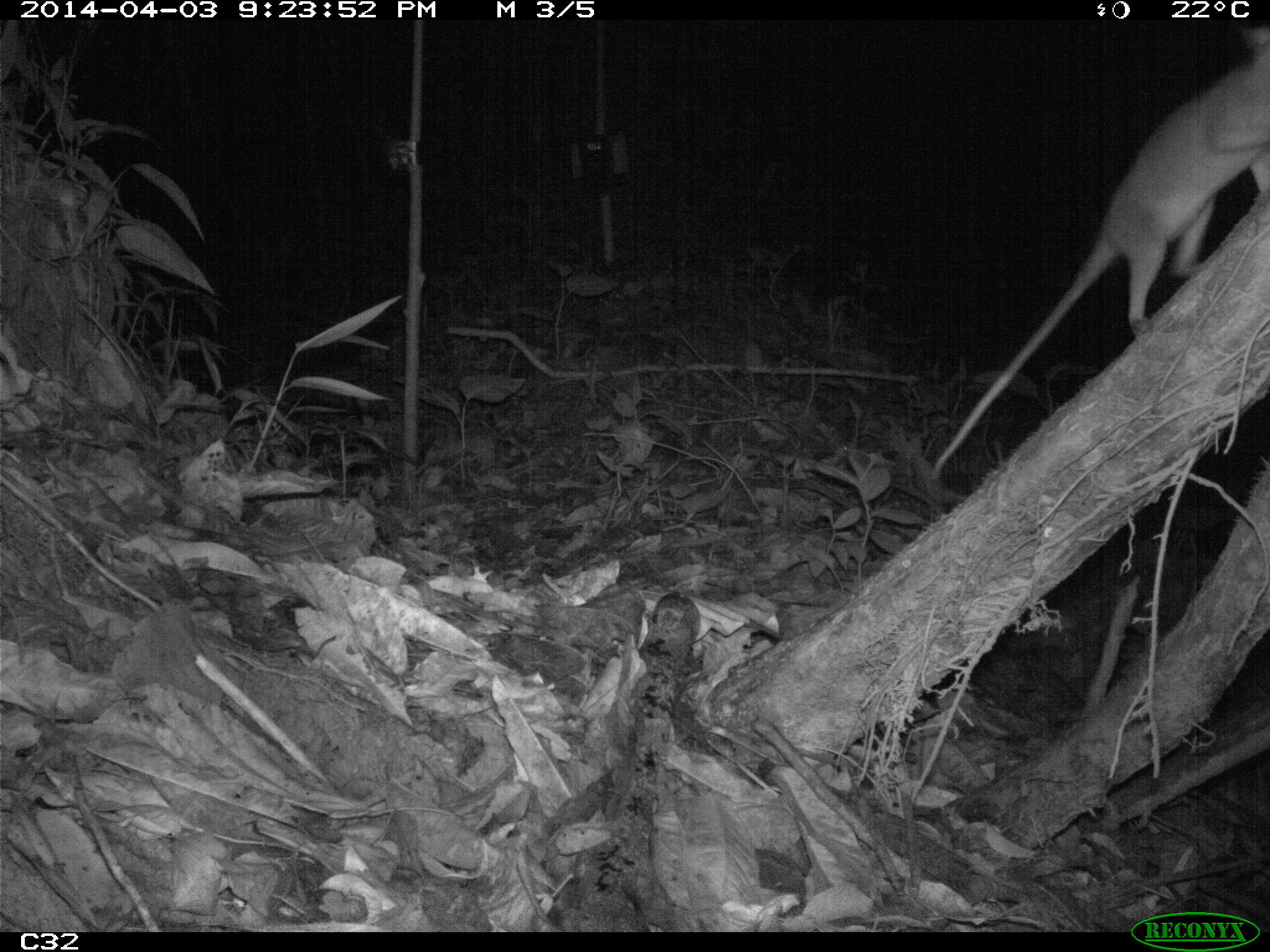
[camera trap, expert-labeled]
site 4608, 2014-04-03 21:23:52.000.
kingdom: Animalia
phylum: Chordata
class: Mammalia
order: Didelphimorphia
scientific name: Didelphimorphia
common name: opossum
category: unknown opossum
Unknown opossum (opossum) (Didelphimorphia), count 1, age adult, sex female.